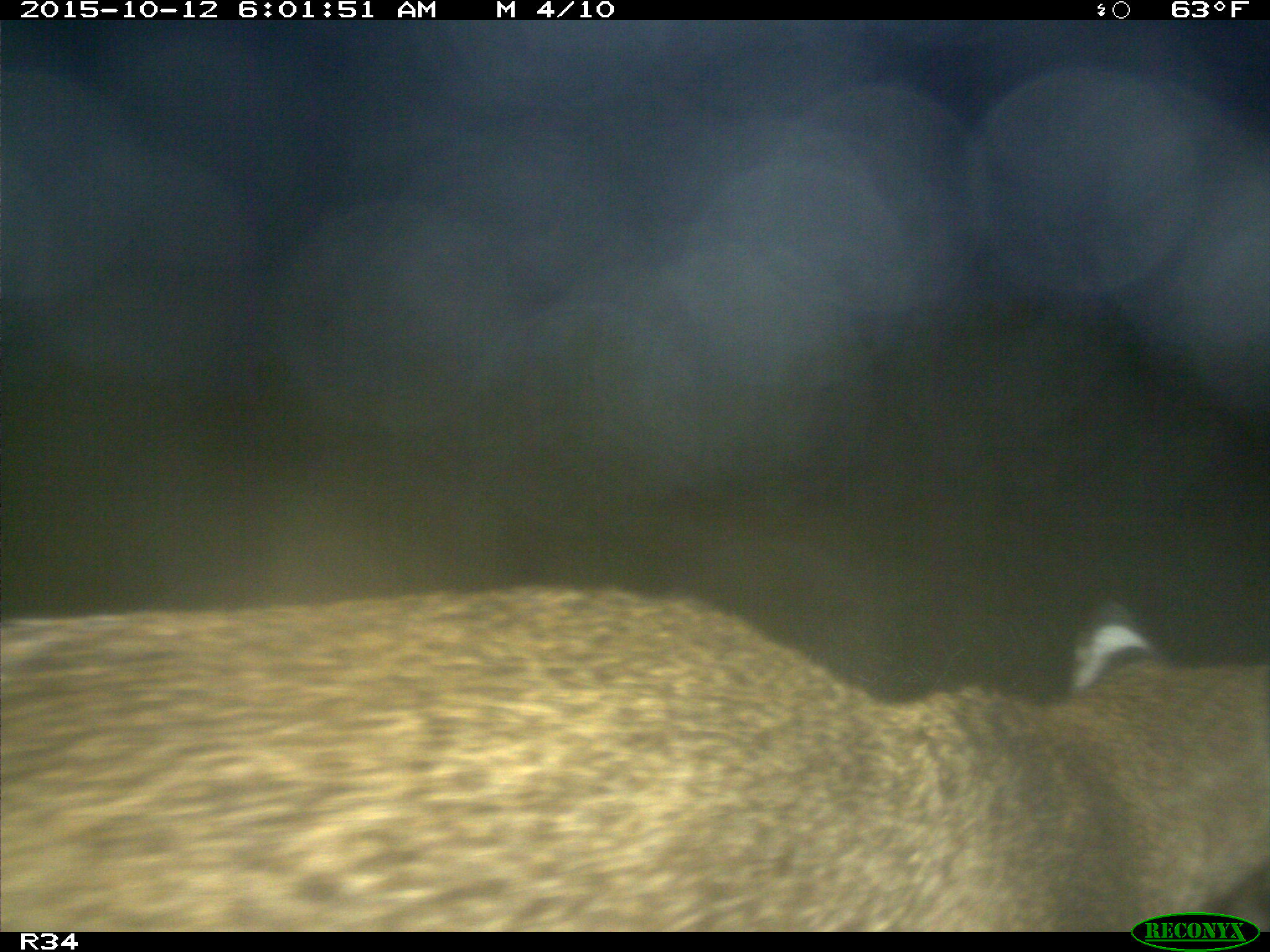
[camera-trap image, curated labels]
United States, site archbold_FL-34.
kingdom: Animalia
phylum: Chordata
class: Mammalia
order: Carnivora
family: Felidae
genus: Lynx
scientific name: Lynx rufus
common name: bobcat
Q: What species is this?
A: Lynx rufus (bobcat).